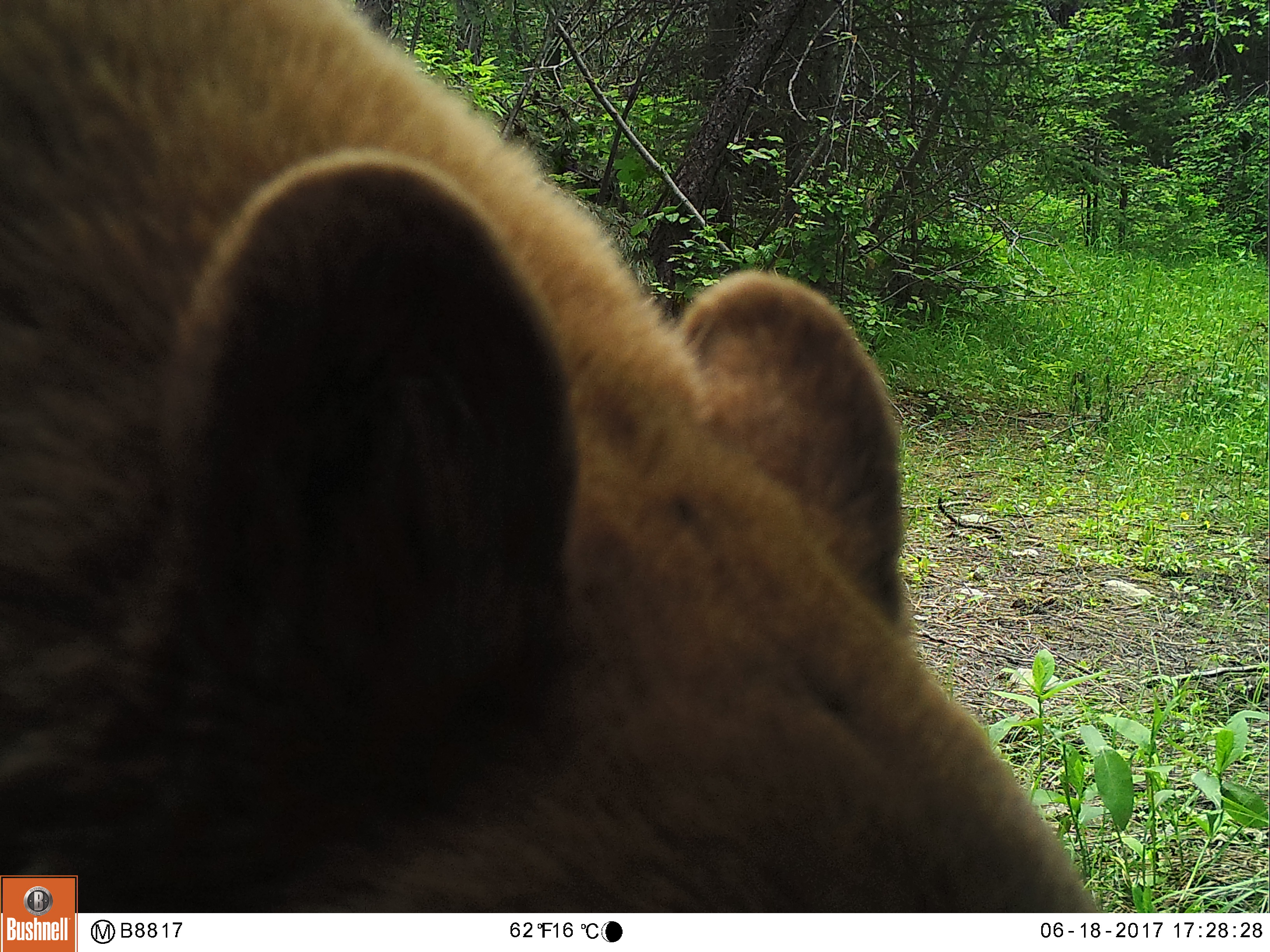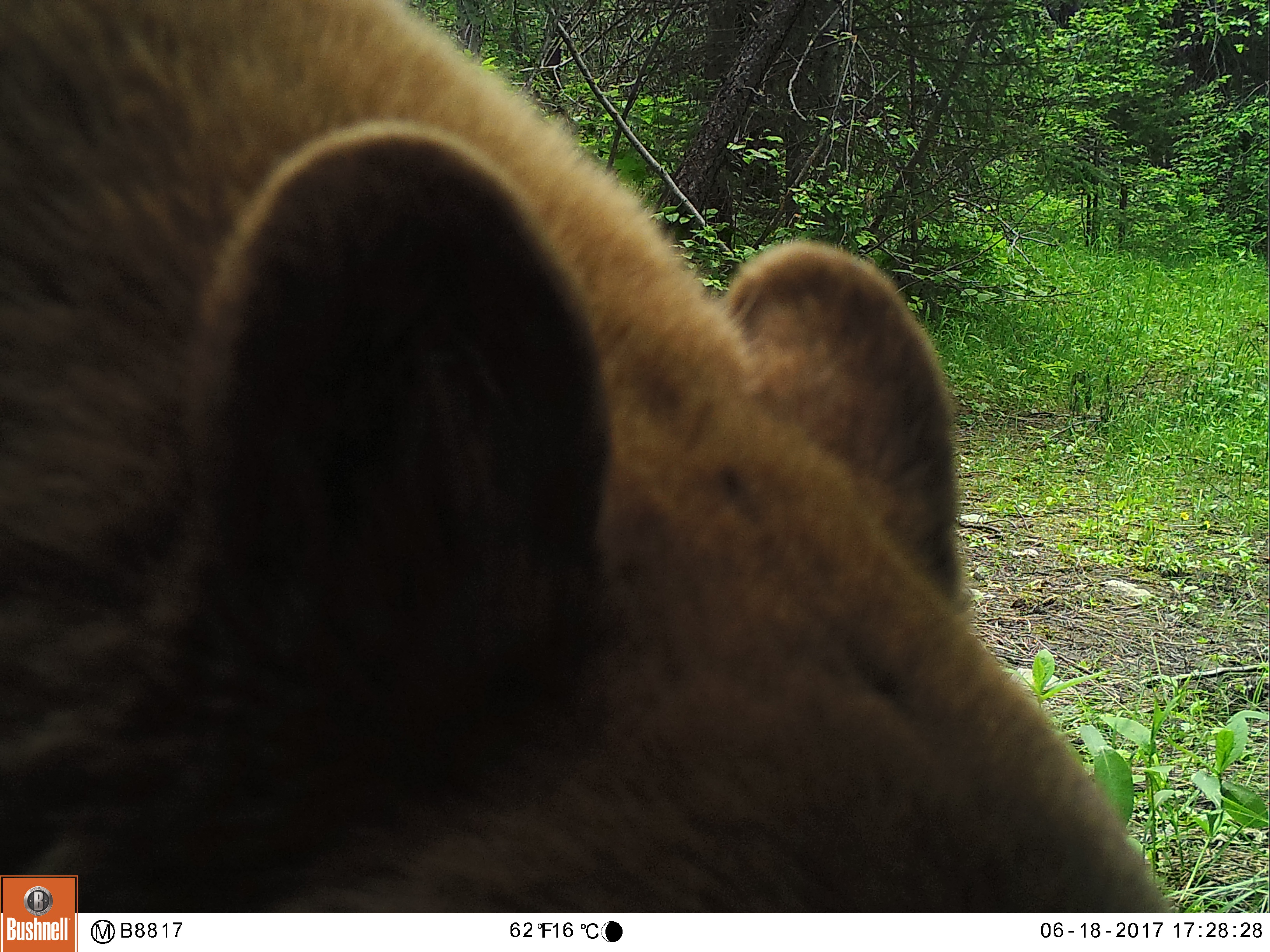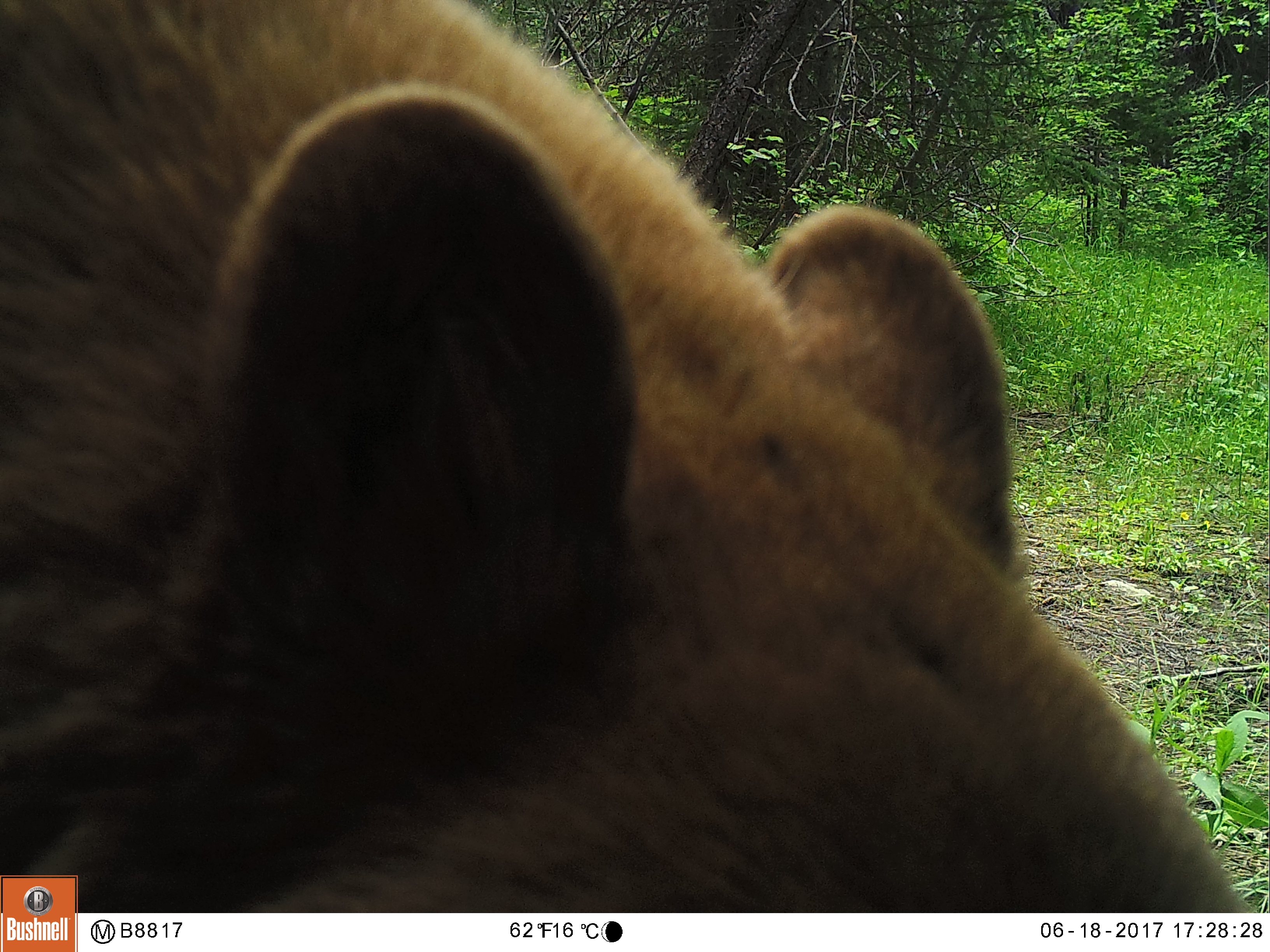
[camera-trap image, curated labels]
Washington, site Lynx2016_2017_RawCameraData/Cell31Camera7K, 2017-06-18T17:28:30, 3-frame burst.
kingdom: Animalia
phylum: Chordata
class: Mammalia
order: Carnivora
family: Ursidae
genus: Ursus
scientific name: Ursus americanus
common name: american black bear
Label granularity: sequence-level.